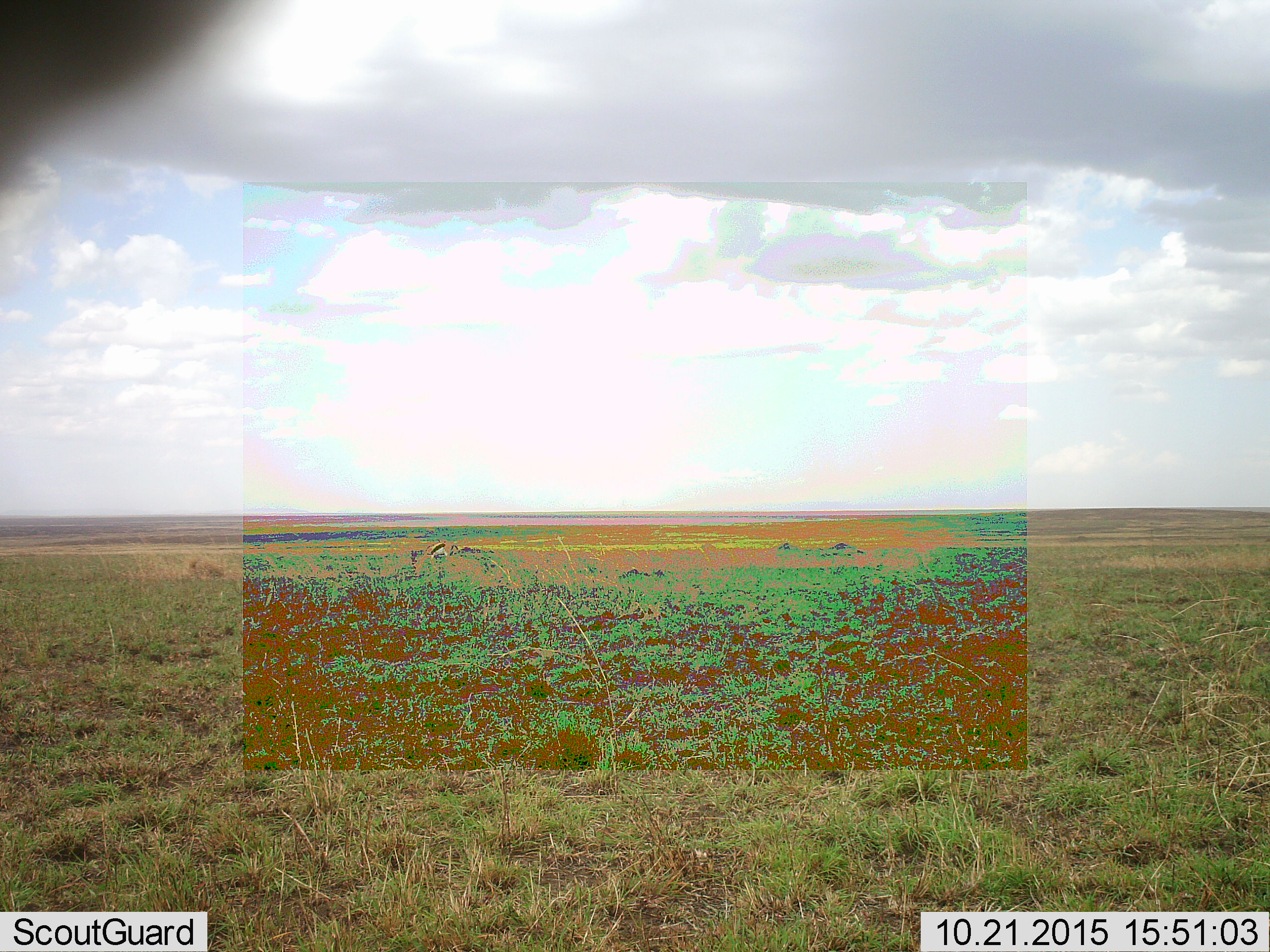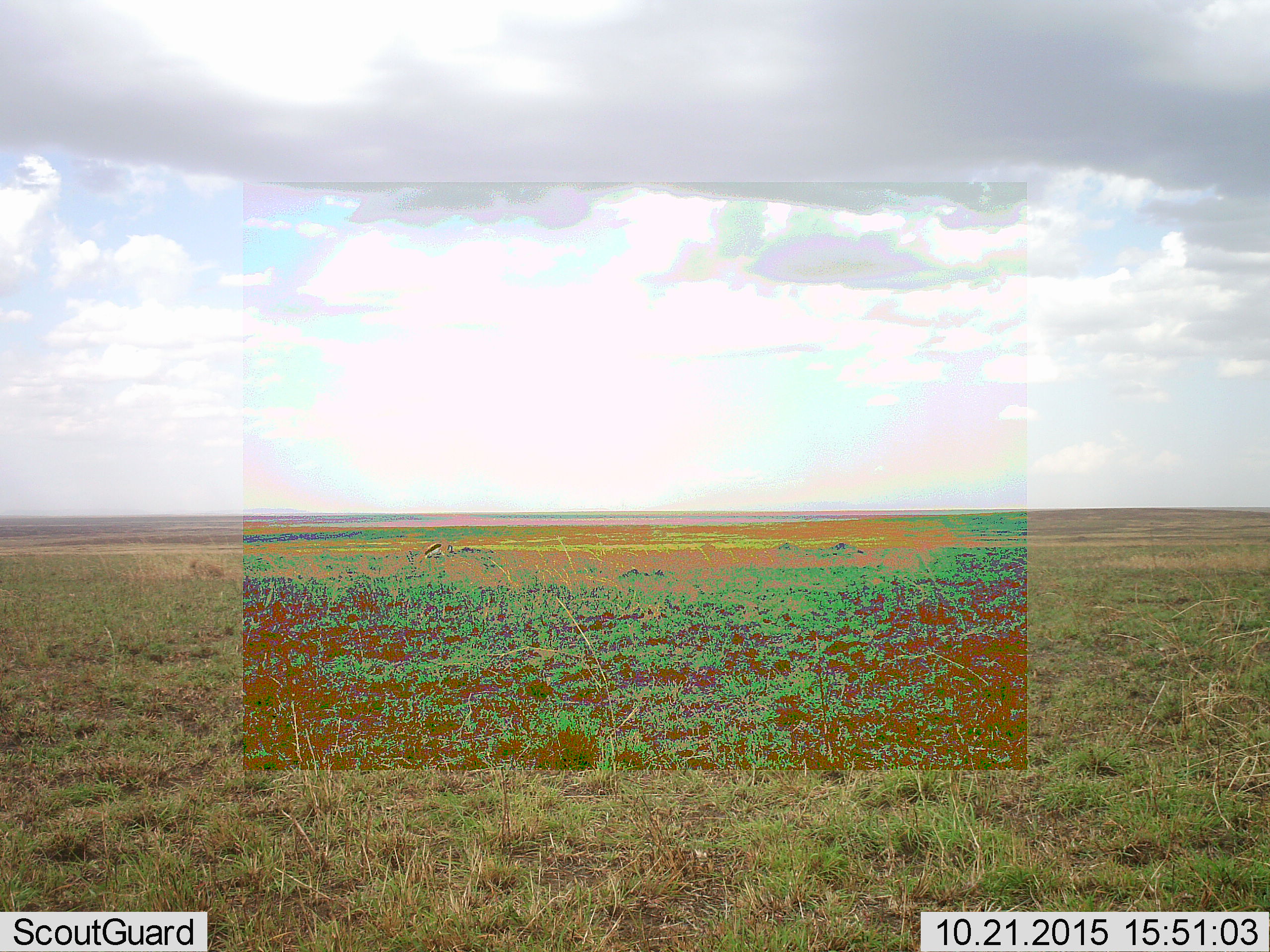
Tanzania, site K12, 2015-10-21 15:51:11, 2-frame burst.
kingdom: Animalia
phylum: Chordata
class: Mammalia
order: Artiodactyla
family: Bovidae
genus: Eudorcas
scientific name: Eudorcas thomsonii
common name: thomson's gazelle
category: gazellethomsons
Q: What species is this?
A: Gazellethomsons (thomson's gazelle) (Eudorcas thomsonii).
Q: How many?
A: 2.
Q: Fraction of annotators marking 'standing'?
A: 12%.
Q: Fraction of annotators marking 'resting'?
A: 0%.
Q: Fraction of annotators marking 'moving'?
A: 12%.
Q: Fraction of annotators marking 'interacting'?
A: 0%.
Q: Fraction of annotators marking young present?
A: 0%.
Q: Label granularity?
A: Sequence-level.